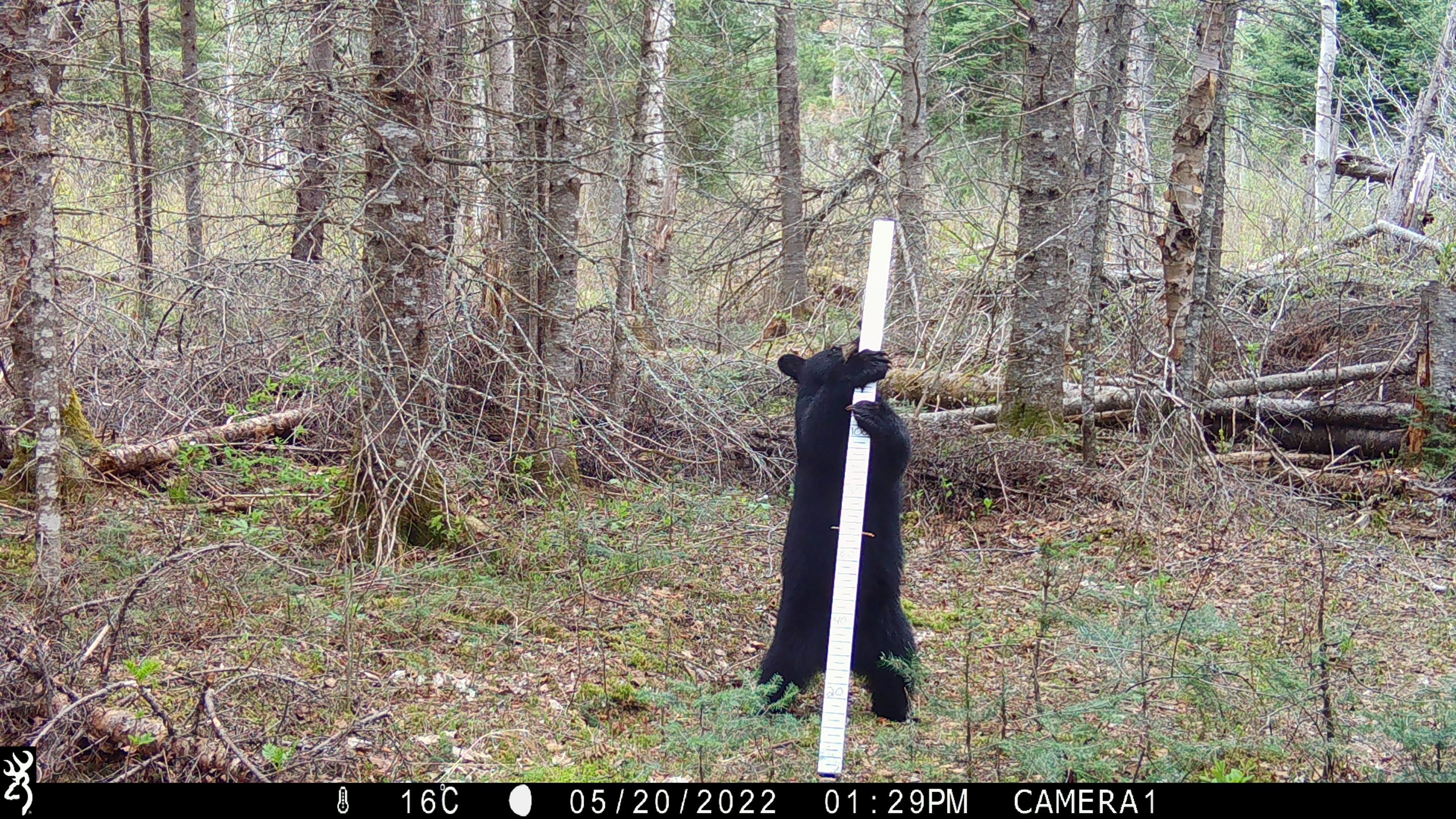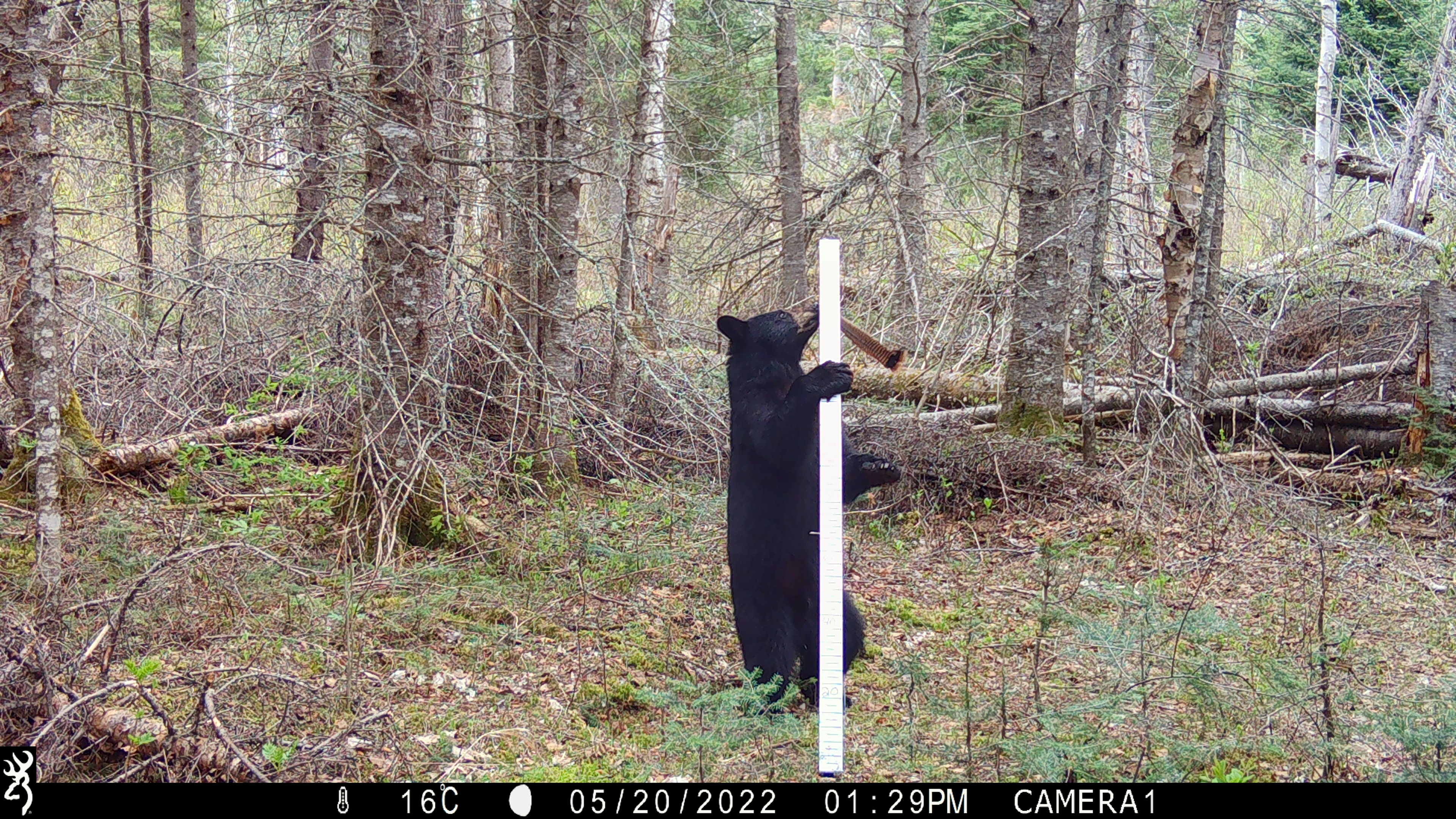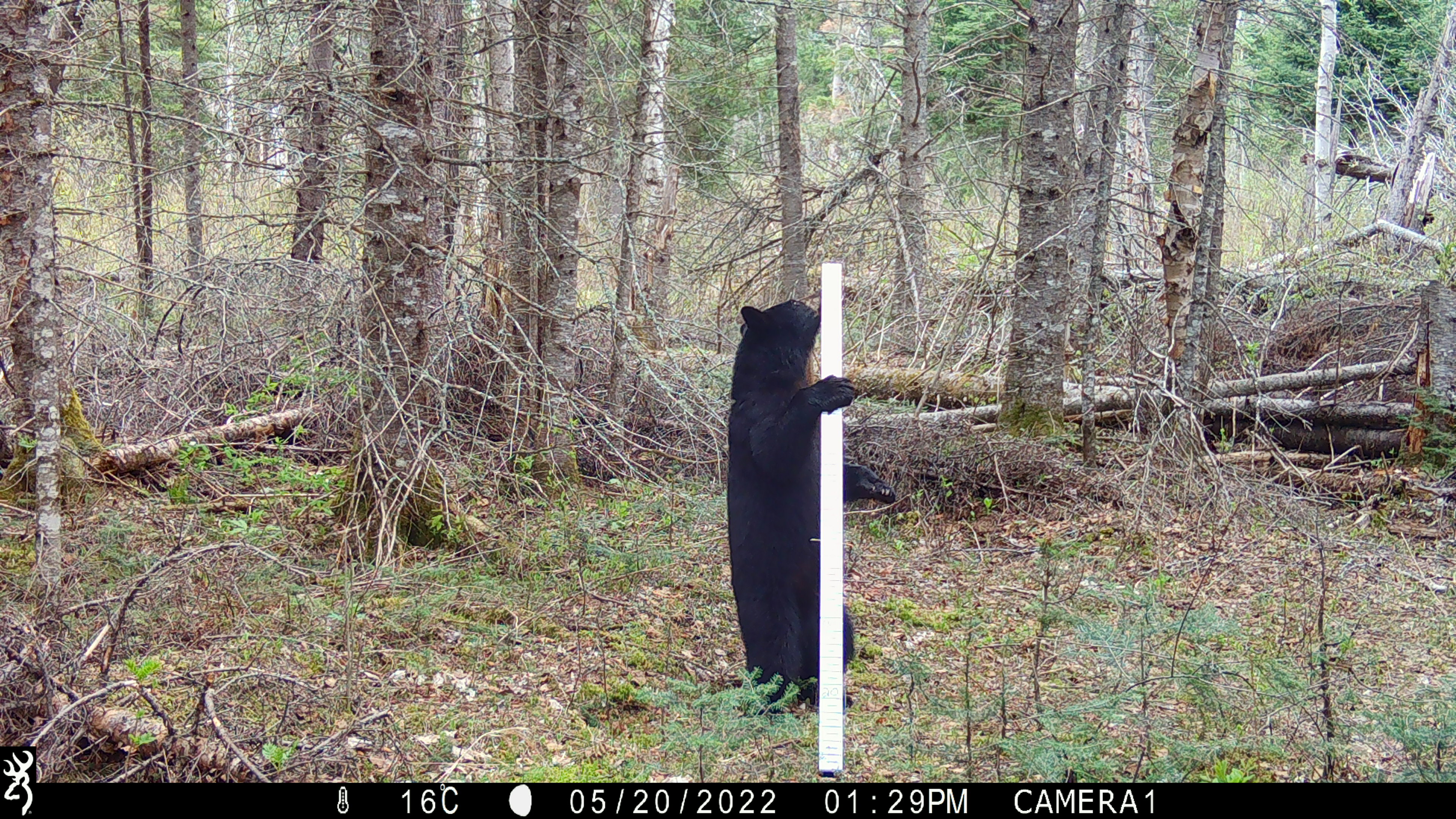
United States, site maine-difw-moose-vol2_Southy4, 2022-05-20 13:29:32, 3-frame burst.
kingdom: Animalia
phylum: Chordata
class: Mammalia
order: Carnivora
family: Ursidae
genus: Ursus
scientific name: Ursus americanus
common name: black bear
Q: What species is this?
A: Black bear (Ursus americanus).